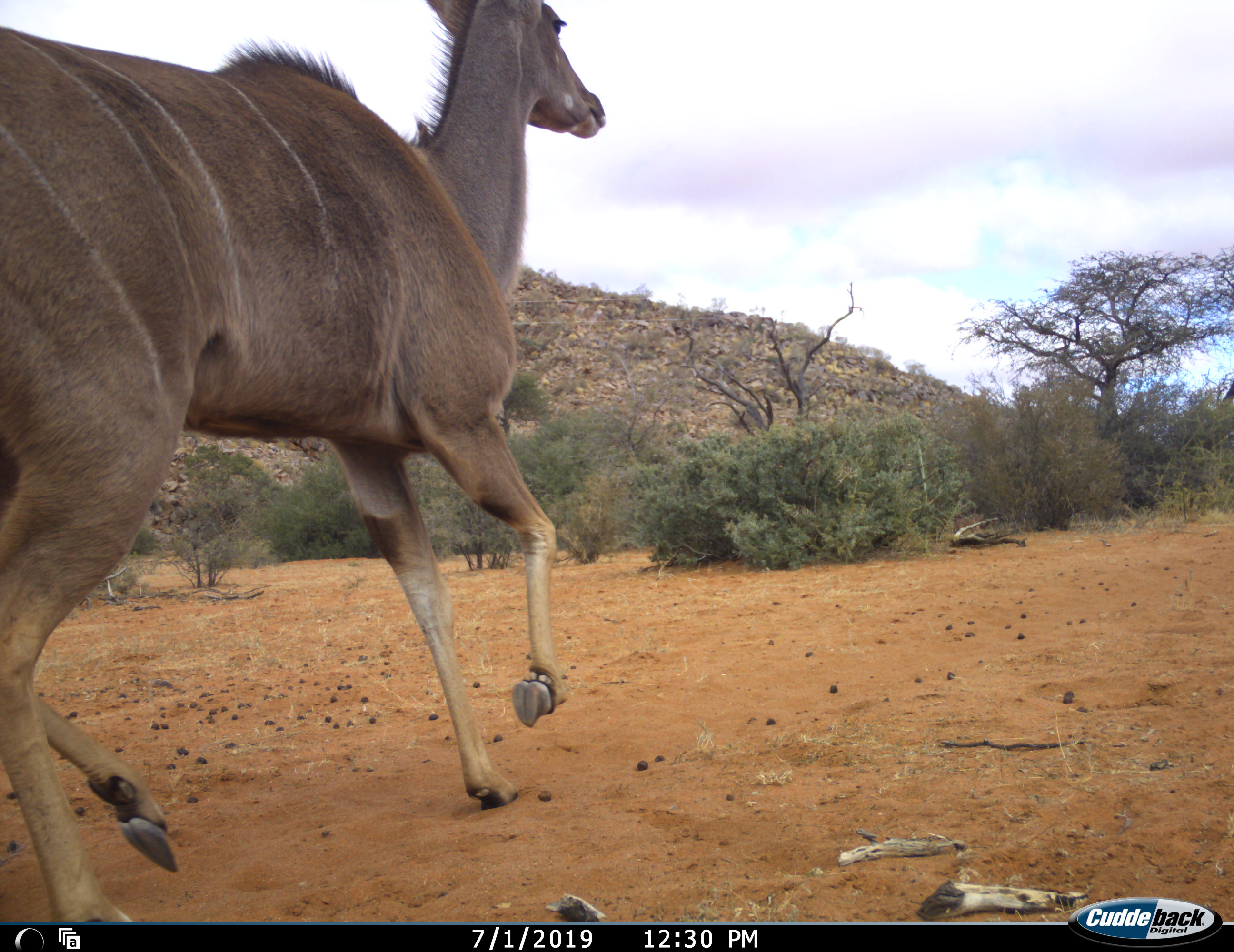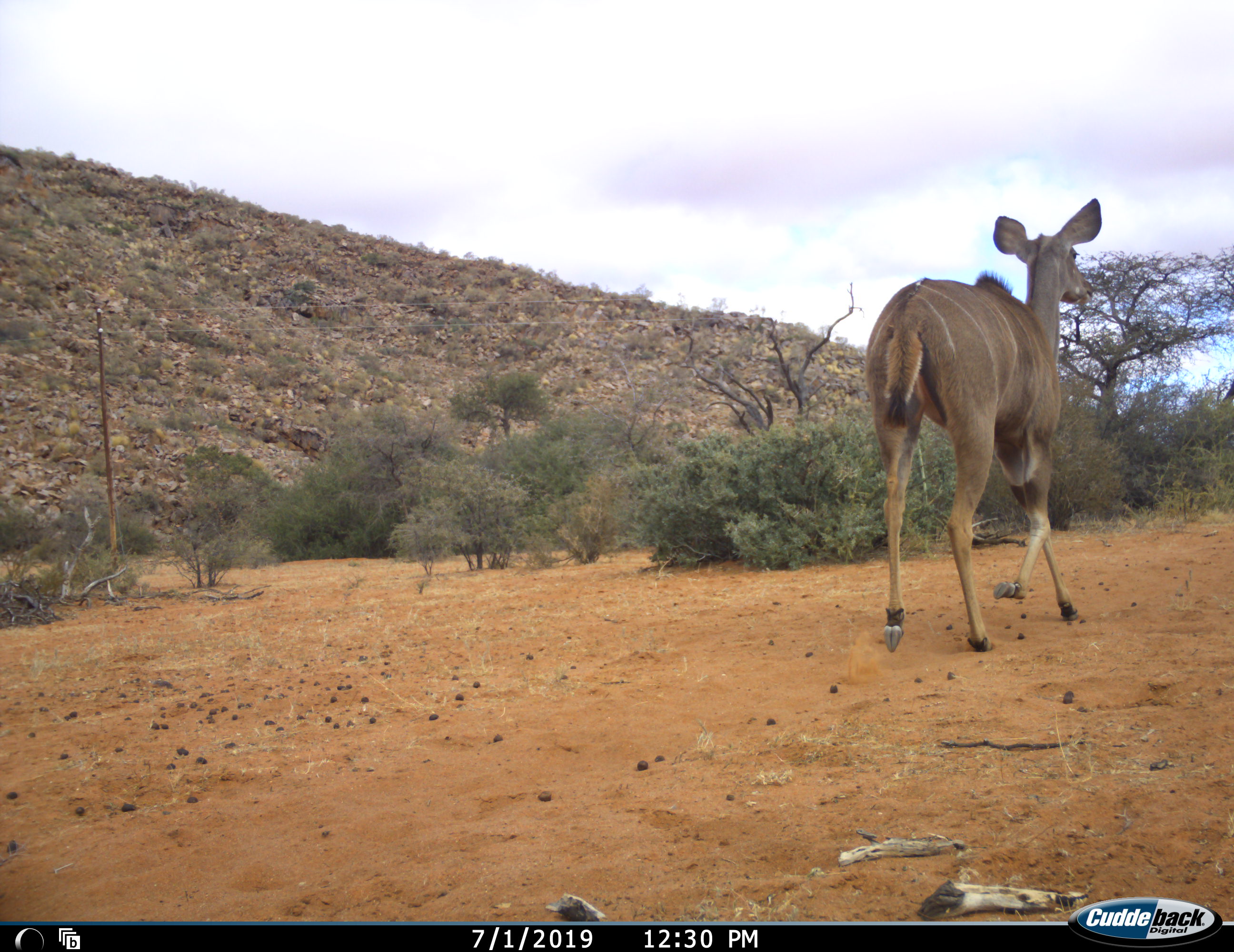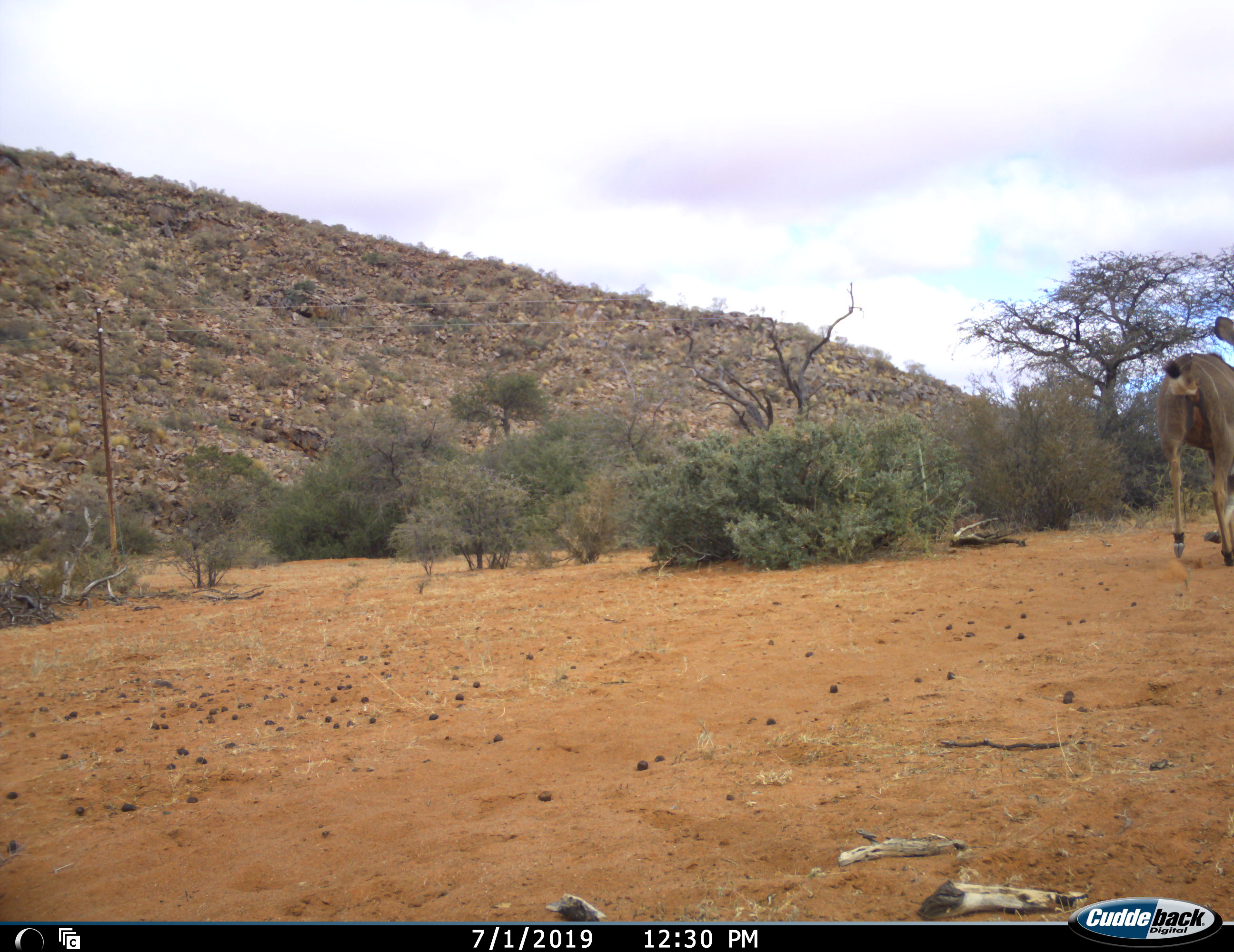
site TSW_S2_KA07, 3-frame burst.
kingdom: Animalia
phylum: Chordata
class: Mammalia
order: Artiodactyla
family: Bovidae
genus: Tragelaphus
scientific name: Tragelaphus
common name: kudu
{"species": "kudu (Tragelaphus)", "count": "1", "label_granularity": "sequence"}